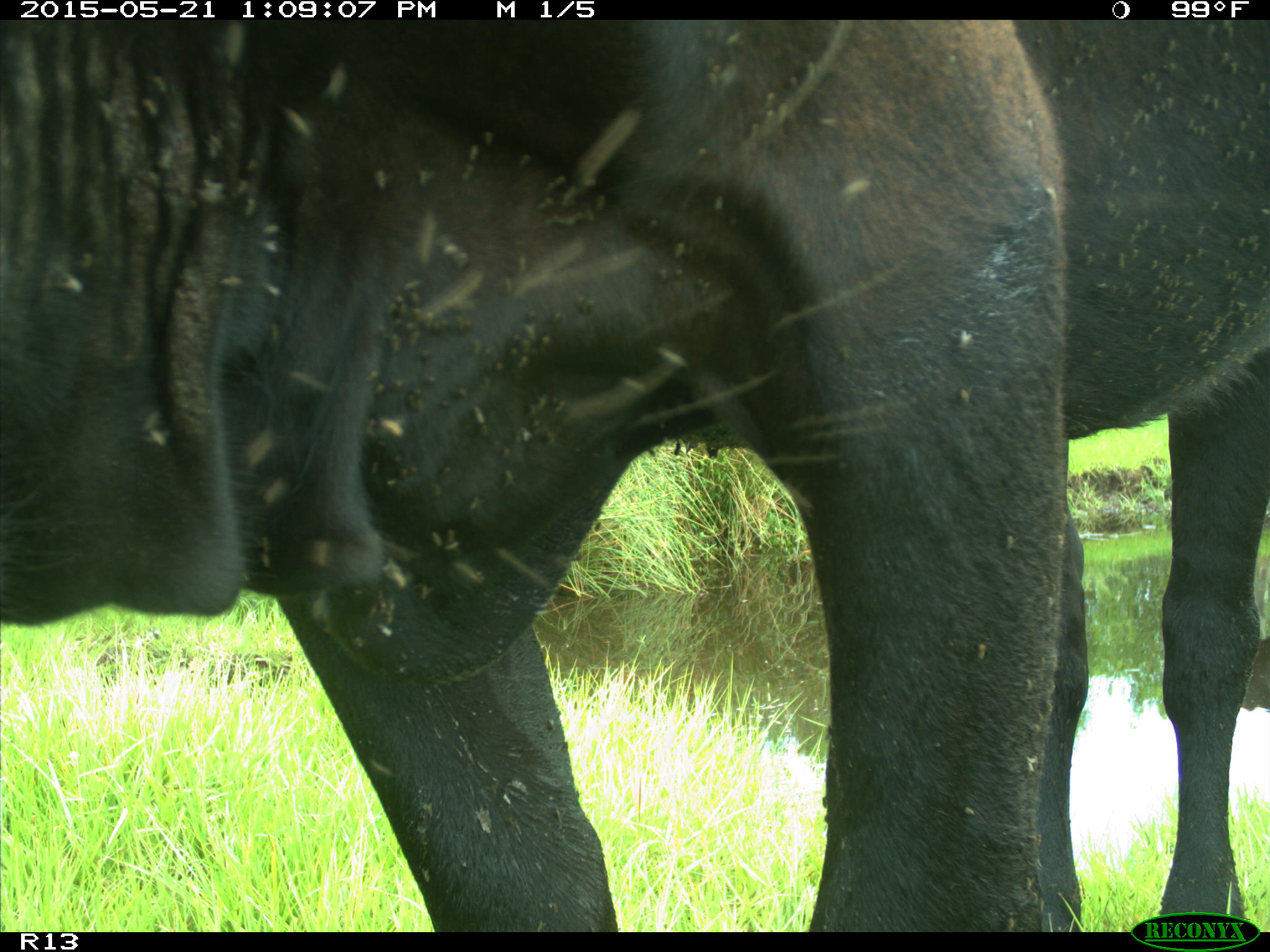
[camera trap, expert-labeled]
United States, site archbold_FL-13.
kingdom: Animalia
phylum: Chordata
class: Mammalia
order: Artiodactyla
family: Bovidae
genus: Bos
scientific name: Bos taurus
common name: domestic cow